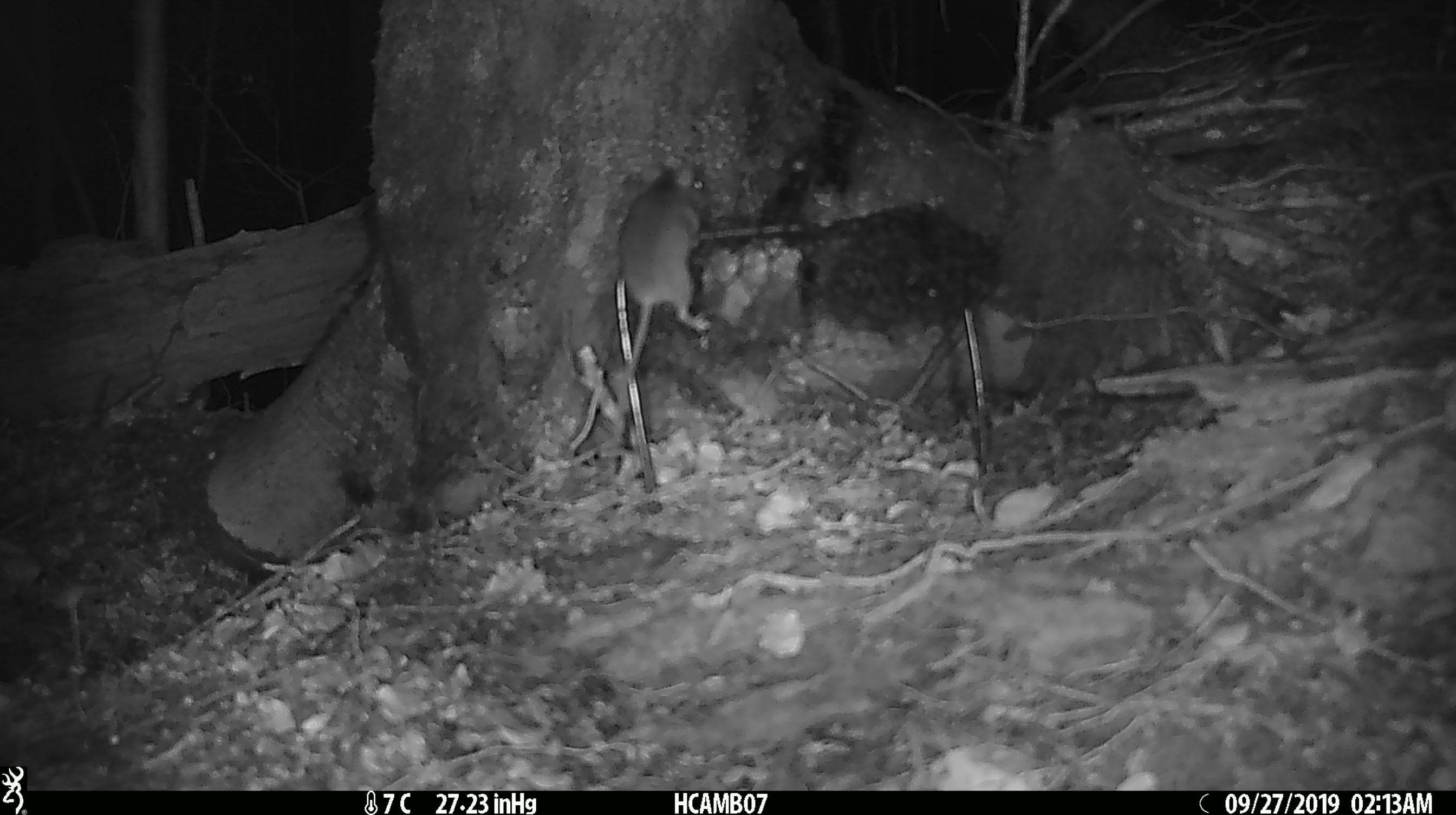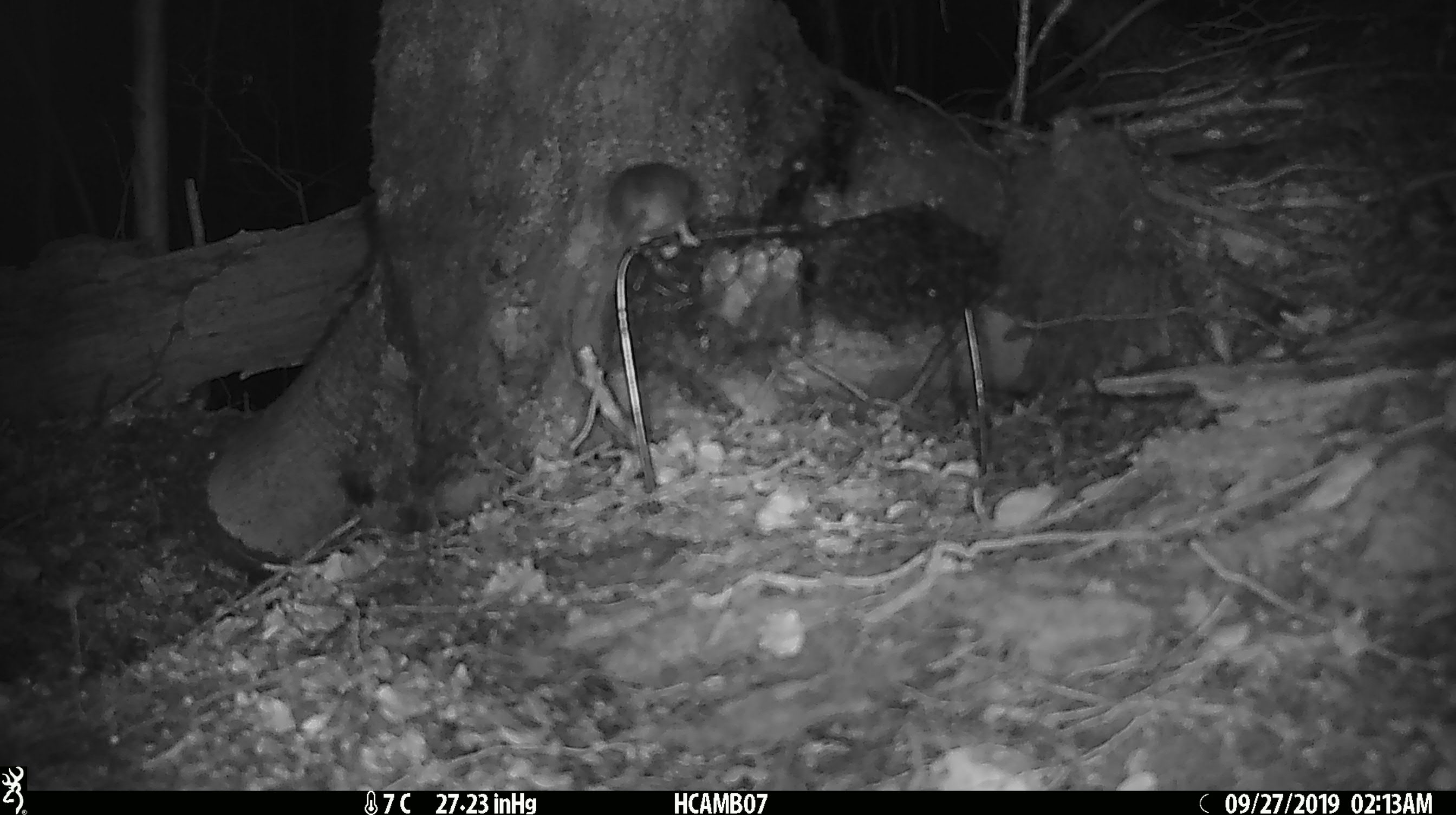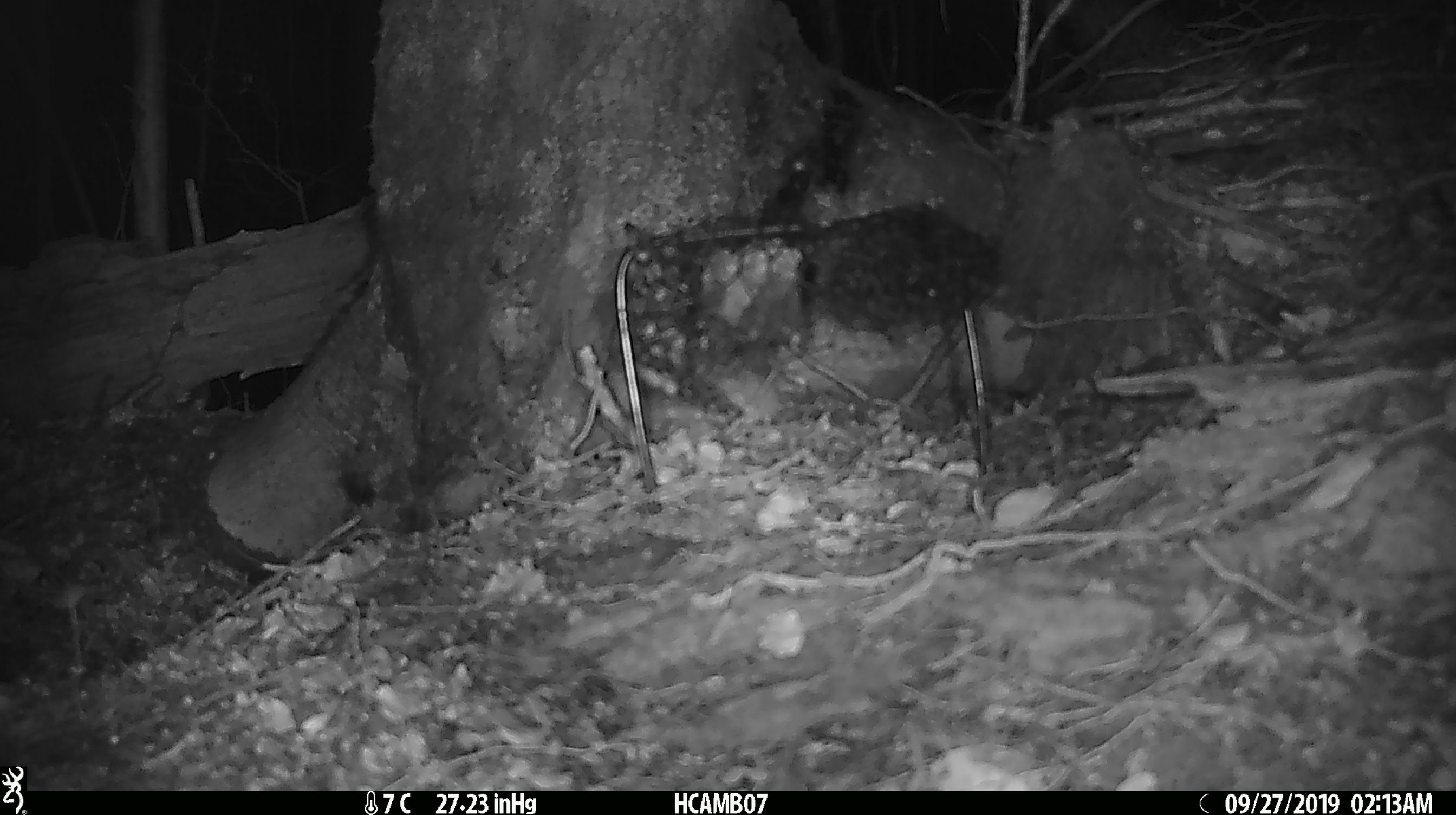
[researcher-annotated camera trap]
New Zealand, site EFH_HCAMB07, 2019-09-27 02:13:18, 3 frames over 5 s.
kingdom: Animalia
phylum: Chordata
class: Mammalia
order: Rodentia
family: Muridae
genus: Mus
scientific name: Mus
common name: mouse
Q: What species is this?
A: Mouse (Mus).